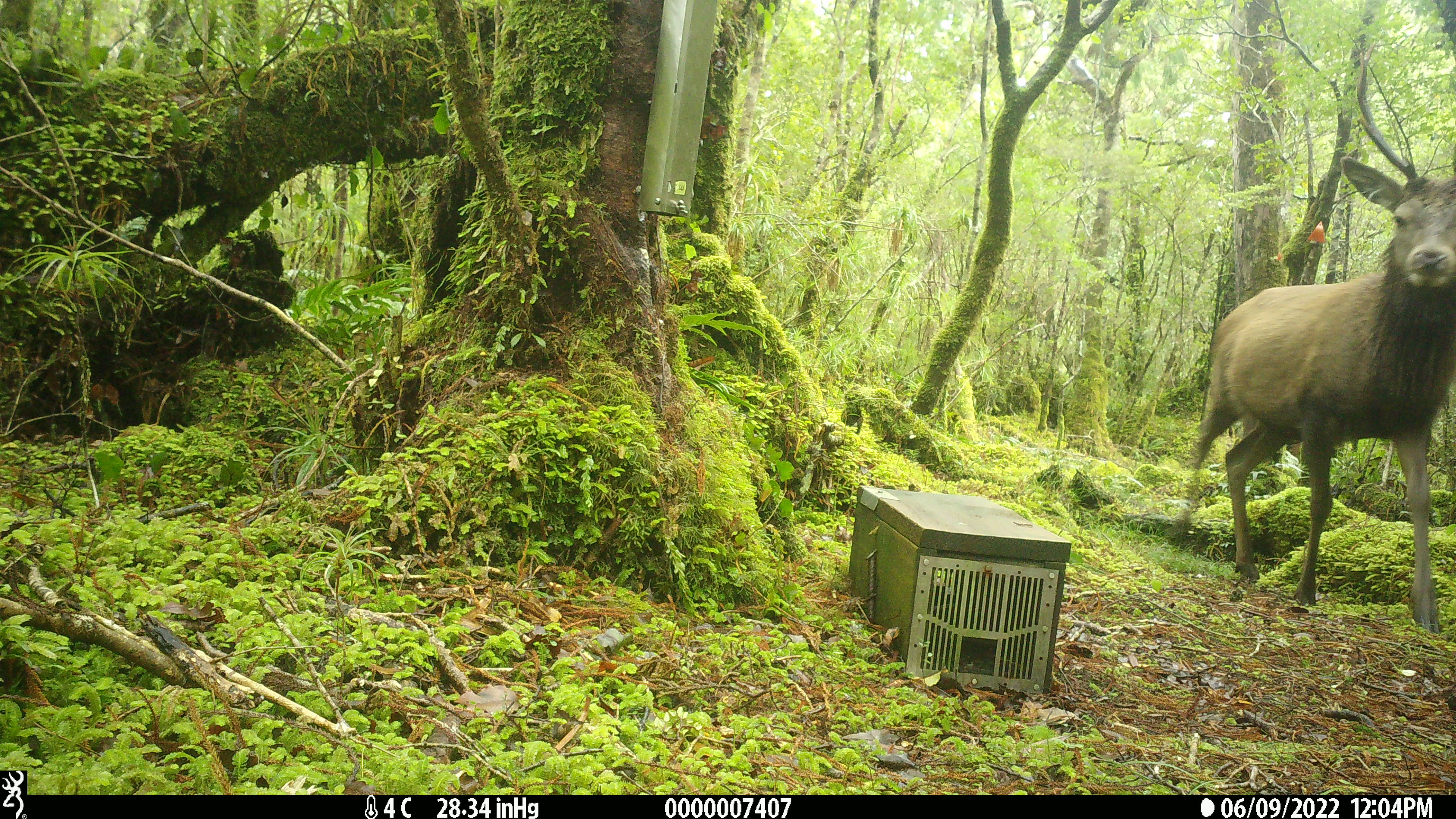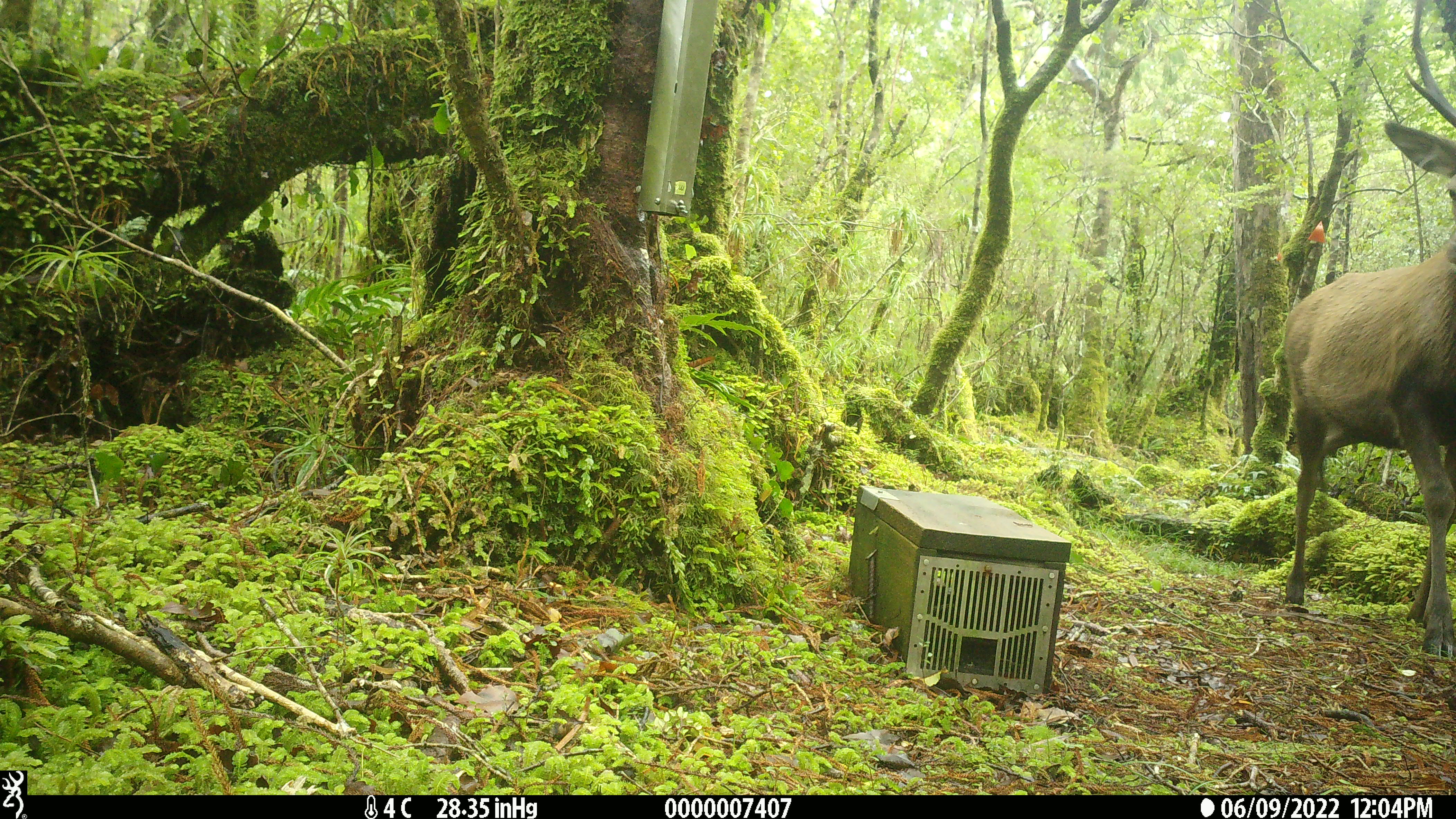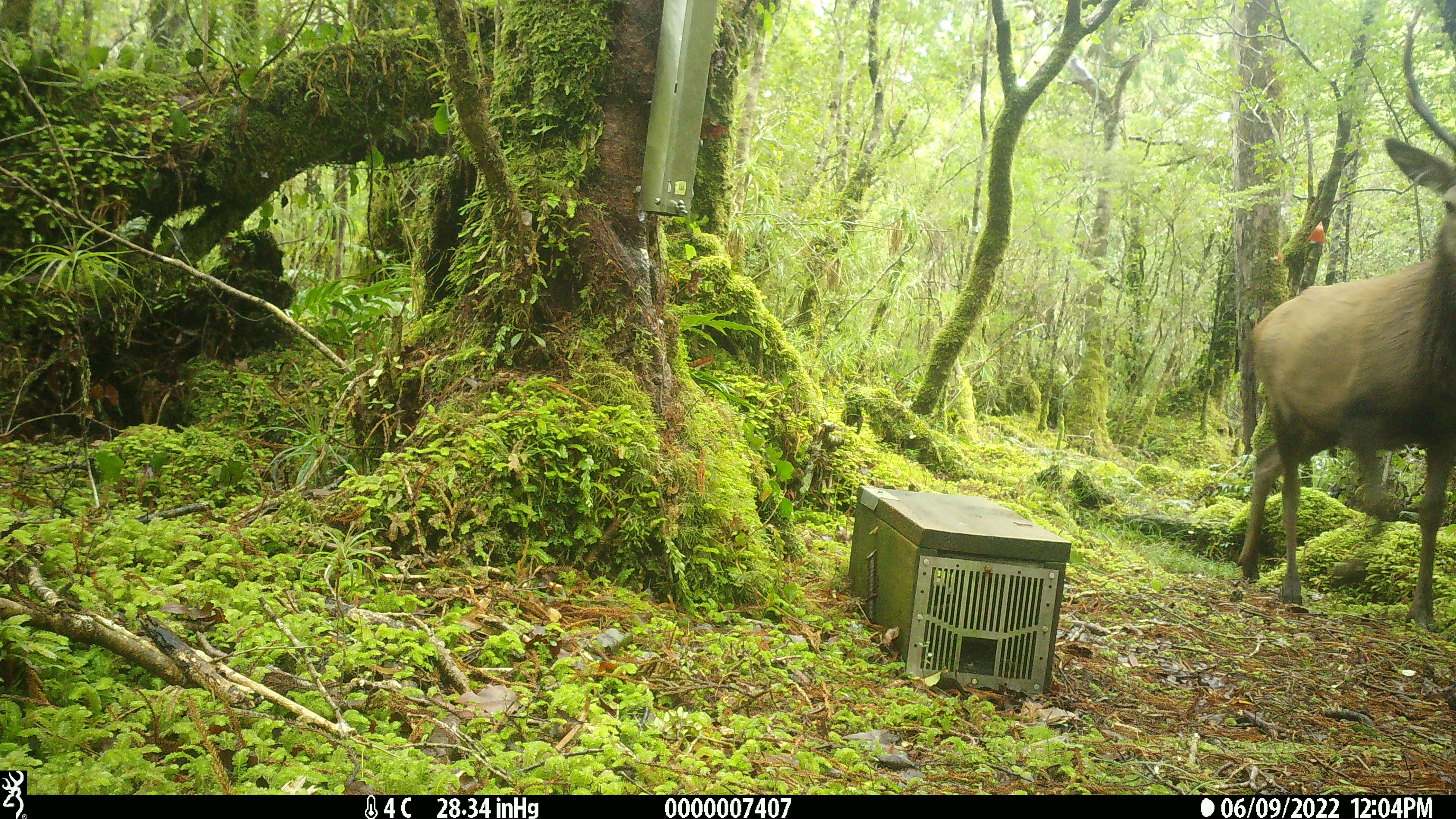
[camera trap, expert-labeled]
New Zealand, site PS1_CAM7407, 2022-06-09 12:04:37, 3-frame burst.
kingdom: Animalia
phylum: Chordata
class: Mammalia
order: Artiodactyla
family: Cervidae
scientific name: Cervidae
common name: deer